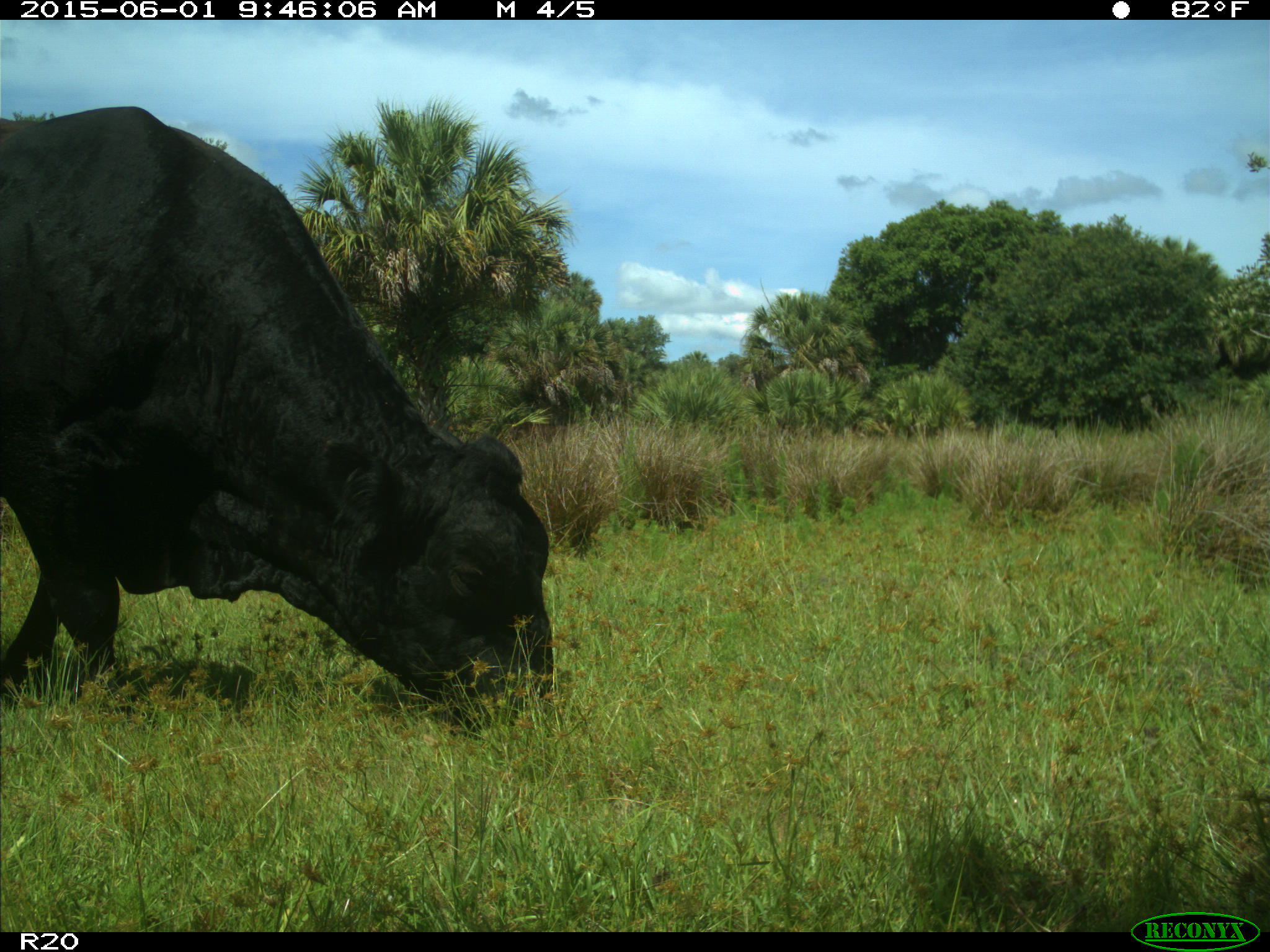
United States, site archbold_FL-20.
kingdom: Animalia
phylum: Chordata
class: Mammalia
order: Artiodactyla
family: Bovidae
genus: Bos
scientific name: Bos taurus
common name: domestic cow